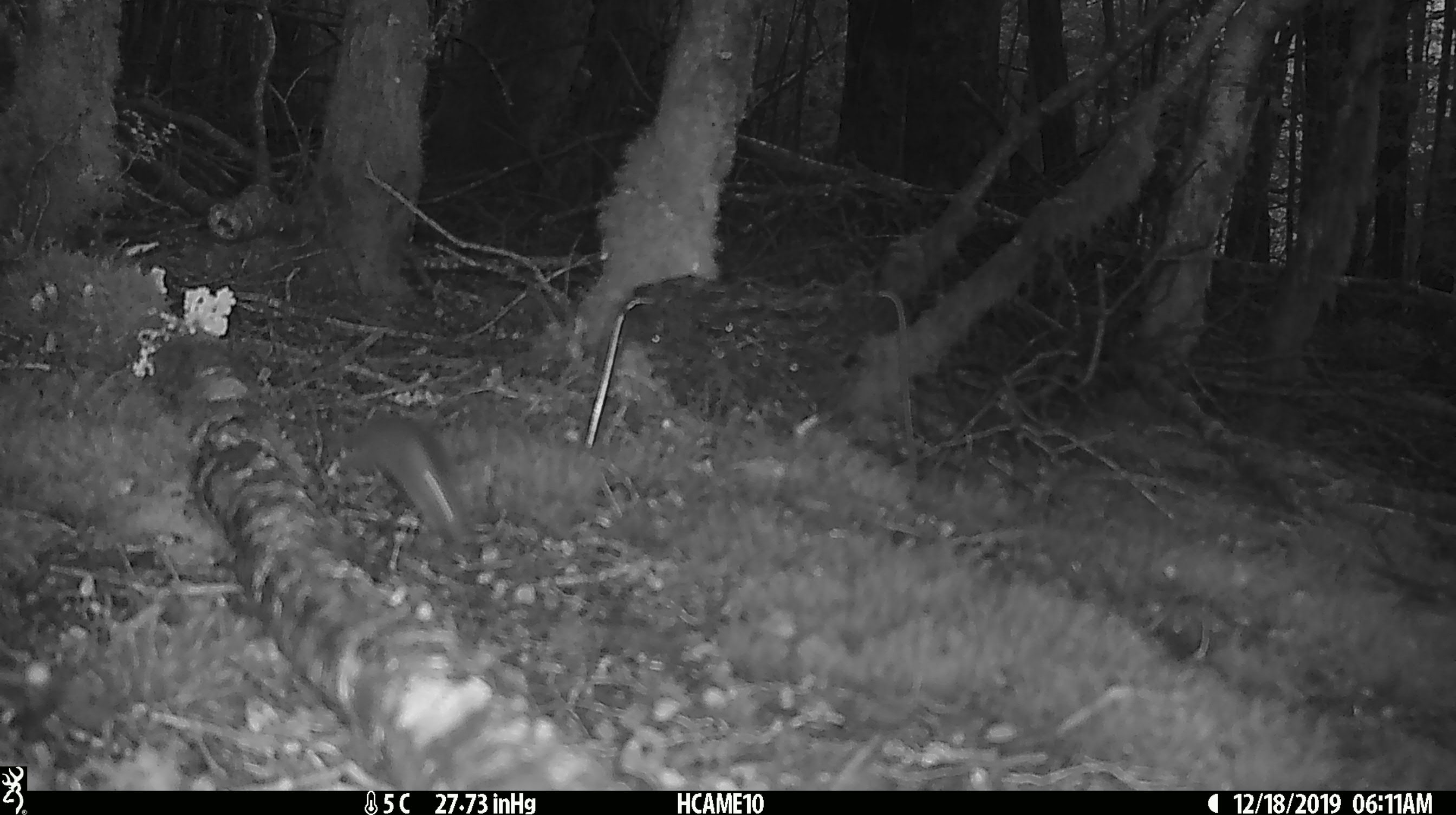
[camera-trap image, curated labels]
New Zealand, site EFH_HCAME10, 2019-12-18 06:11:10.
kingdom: Animalia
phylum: Chordata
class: Mammalia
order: Rodentia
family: Muridae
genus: Mus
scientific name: Mus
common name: mouse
Mouse (Mus).